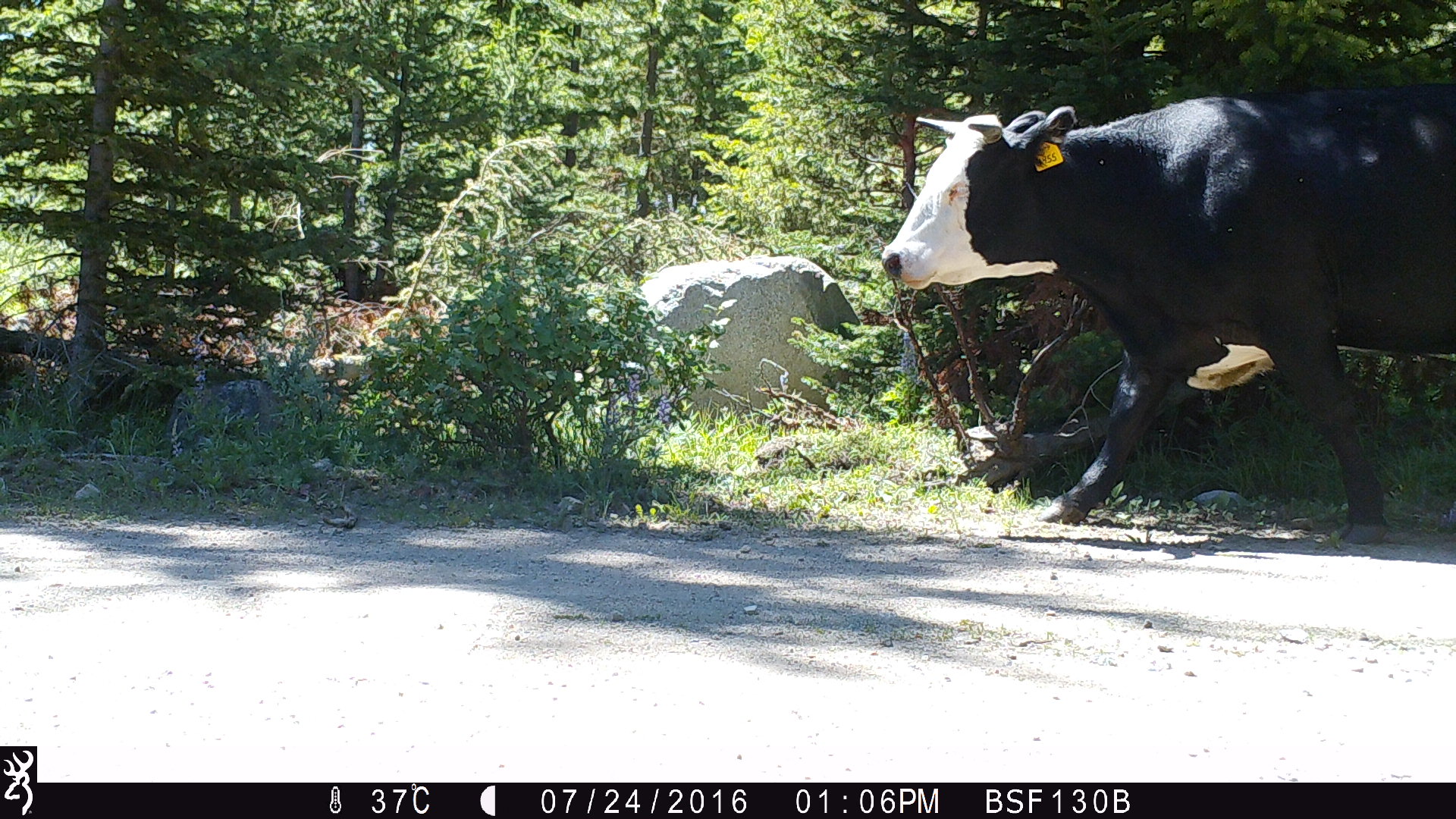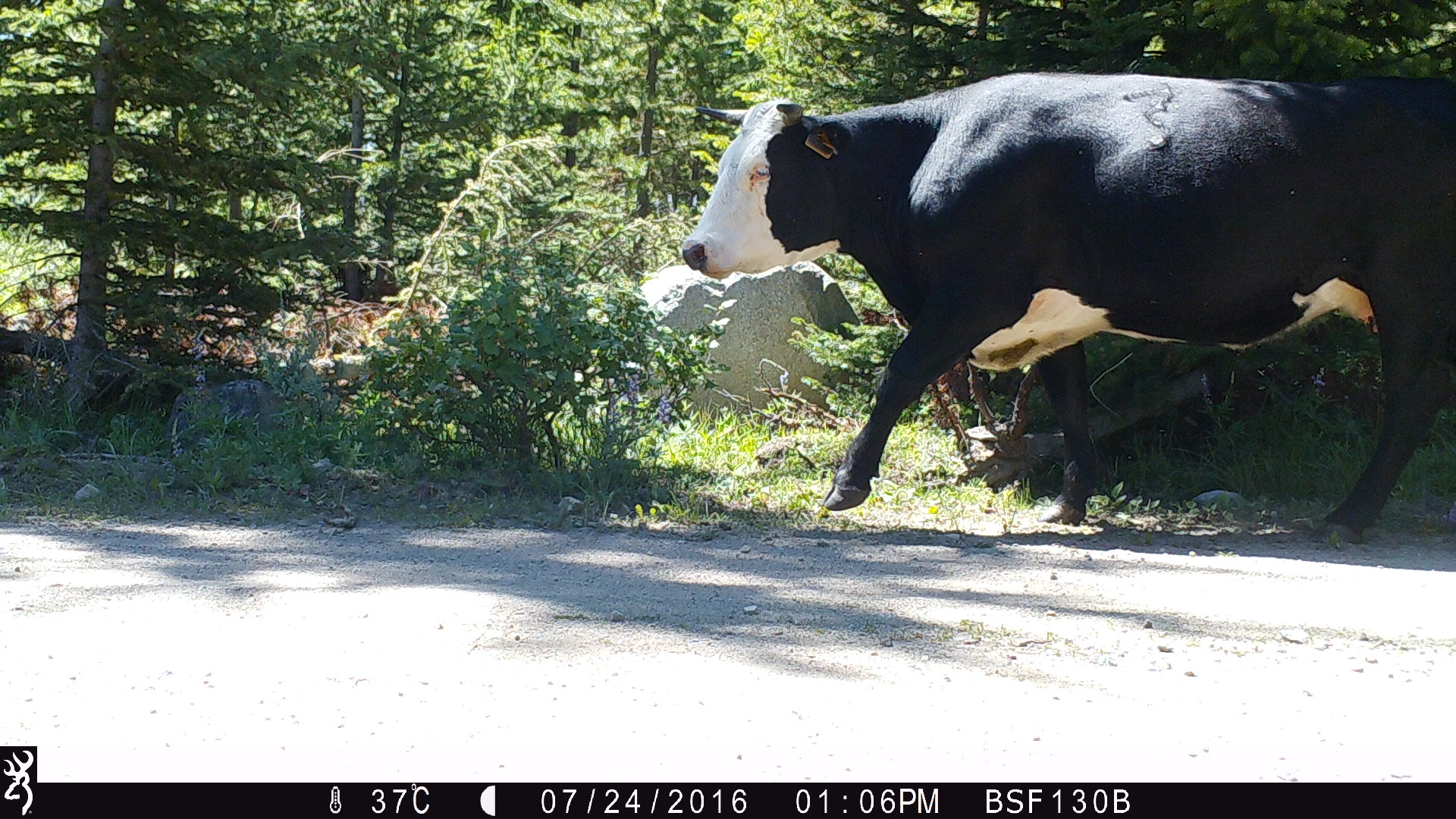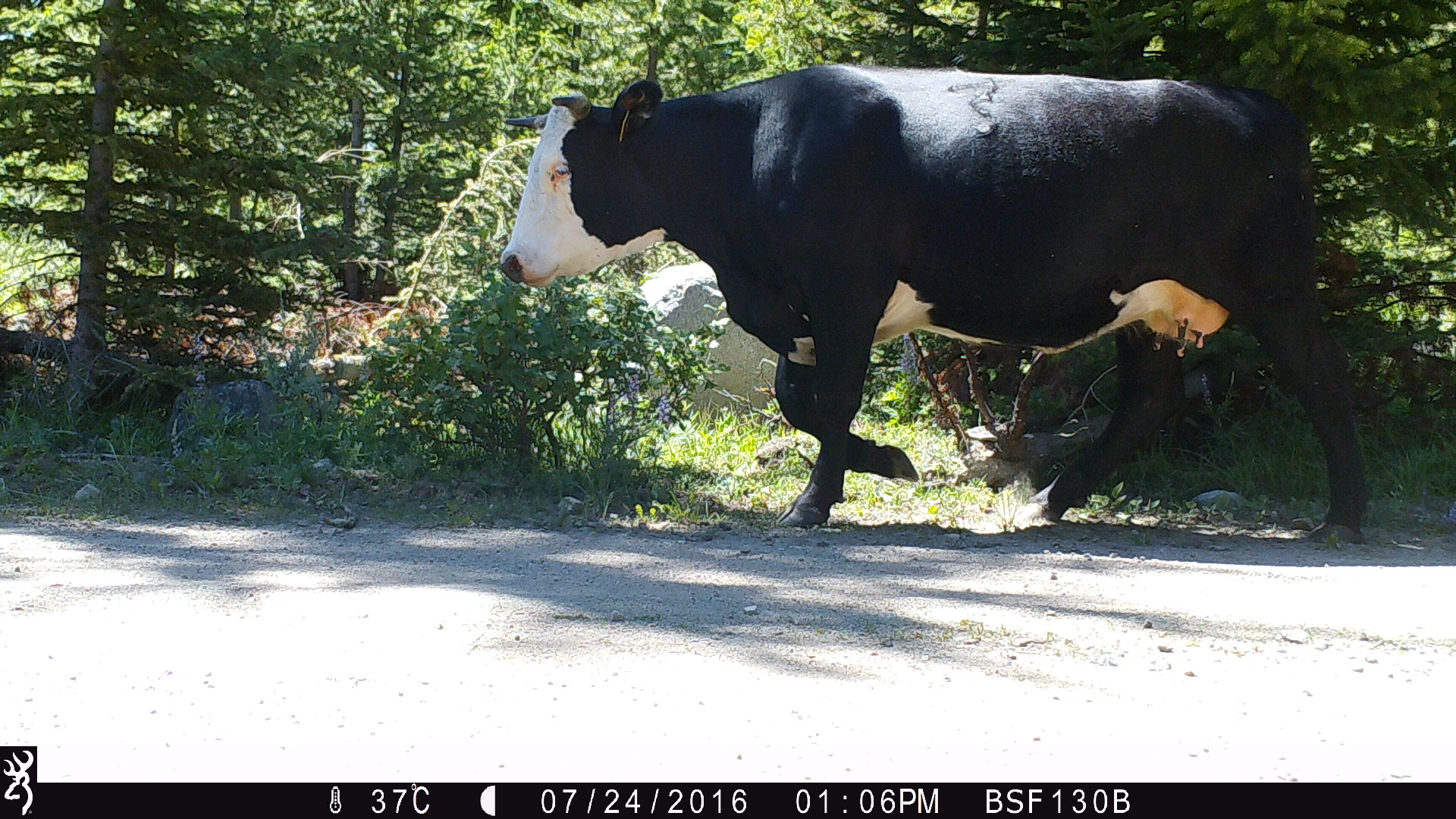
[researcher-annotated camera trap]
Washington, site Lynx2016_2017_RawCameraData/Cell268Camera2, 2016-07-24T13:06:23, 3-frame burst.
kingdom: Animalia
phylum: Chordata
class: Mammalia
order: Artiodactyla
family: Bovidae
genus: Bos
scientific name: Bos taurus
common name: domestic cattle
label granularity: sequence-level